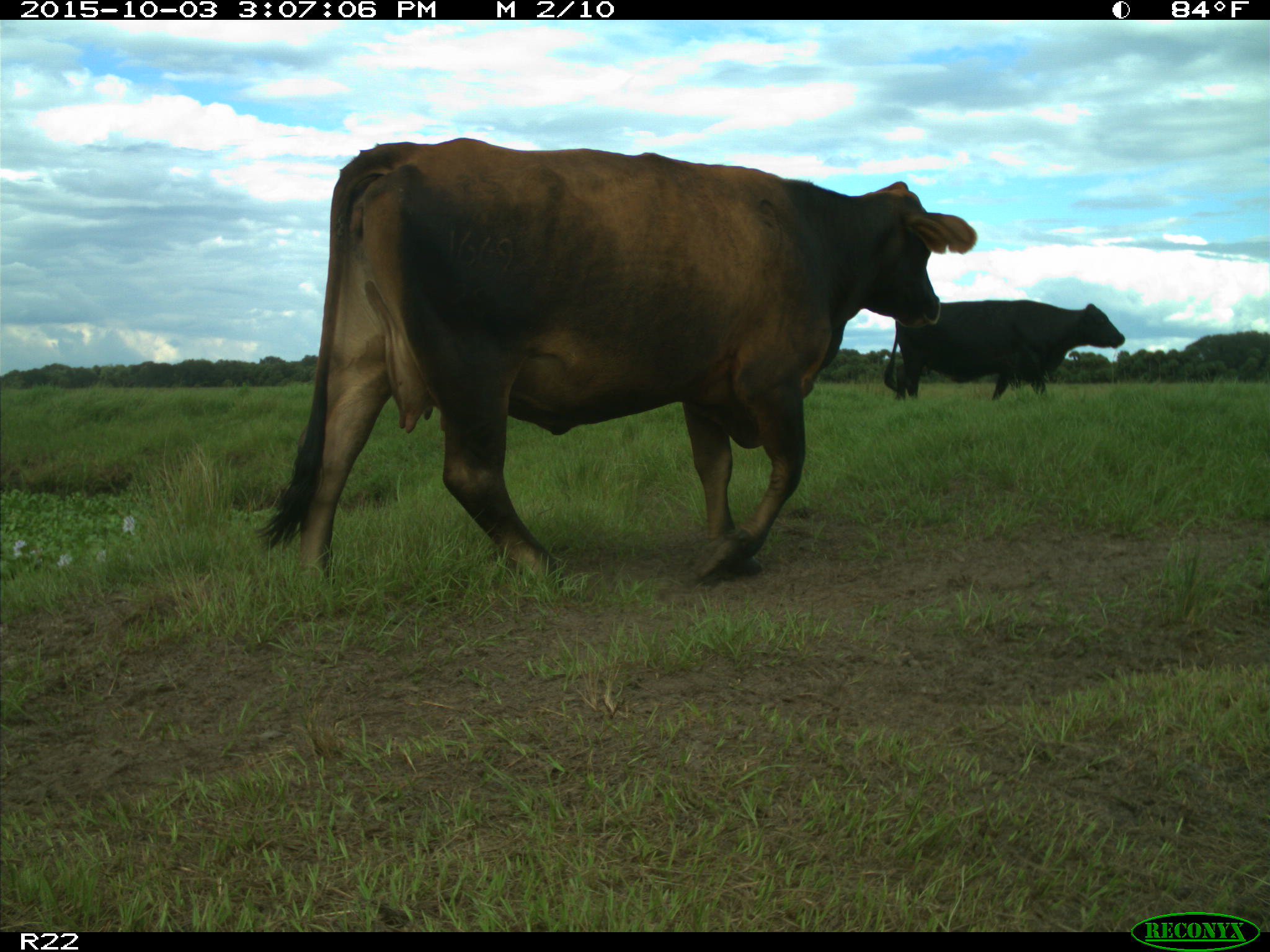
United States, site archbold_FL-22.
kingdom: Animalia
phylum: Chordata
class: Mammalia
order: Artiodactyla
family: Bovidae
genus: Bos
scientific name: Bos taurus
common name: domestic cow